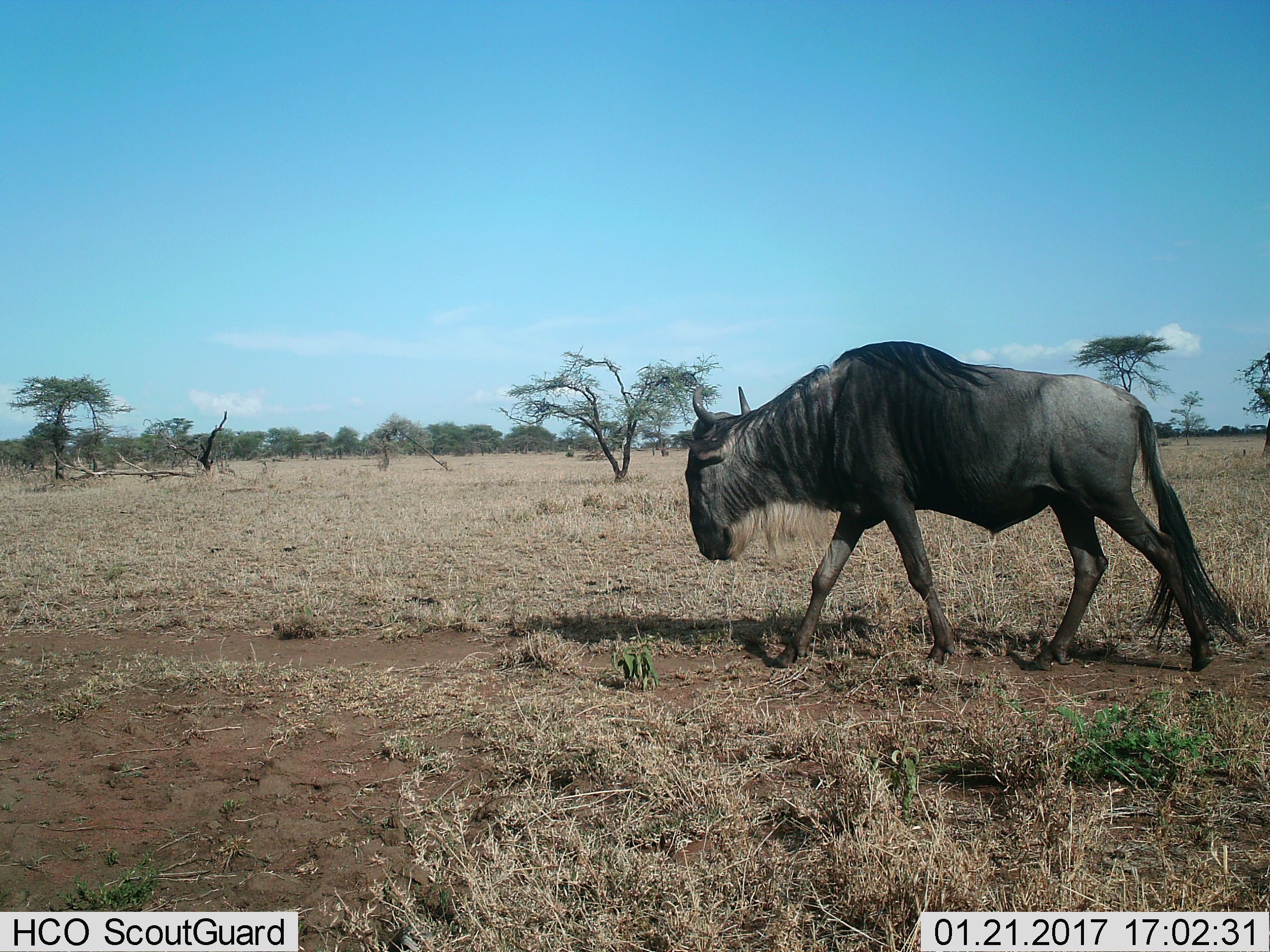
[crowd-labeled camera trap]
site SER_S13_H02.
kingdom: Animalia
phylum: Chordata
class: Mammalia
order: Artiodactyla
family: Bovidae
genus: Connochaetes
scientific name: Connochaetes taurinus taurinus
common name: blue wildebeest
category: wildebeestblue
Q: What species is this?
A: Wildebeestblue (blue wildebeest) (Connochaetes taurinus taurinus).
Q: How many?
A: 1.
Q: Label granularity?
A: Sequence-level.